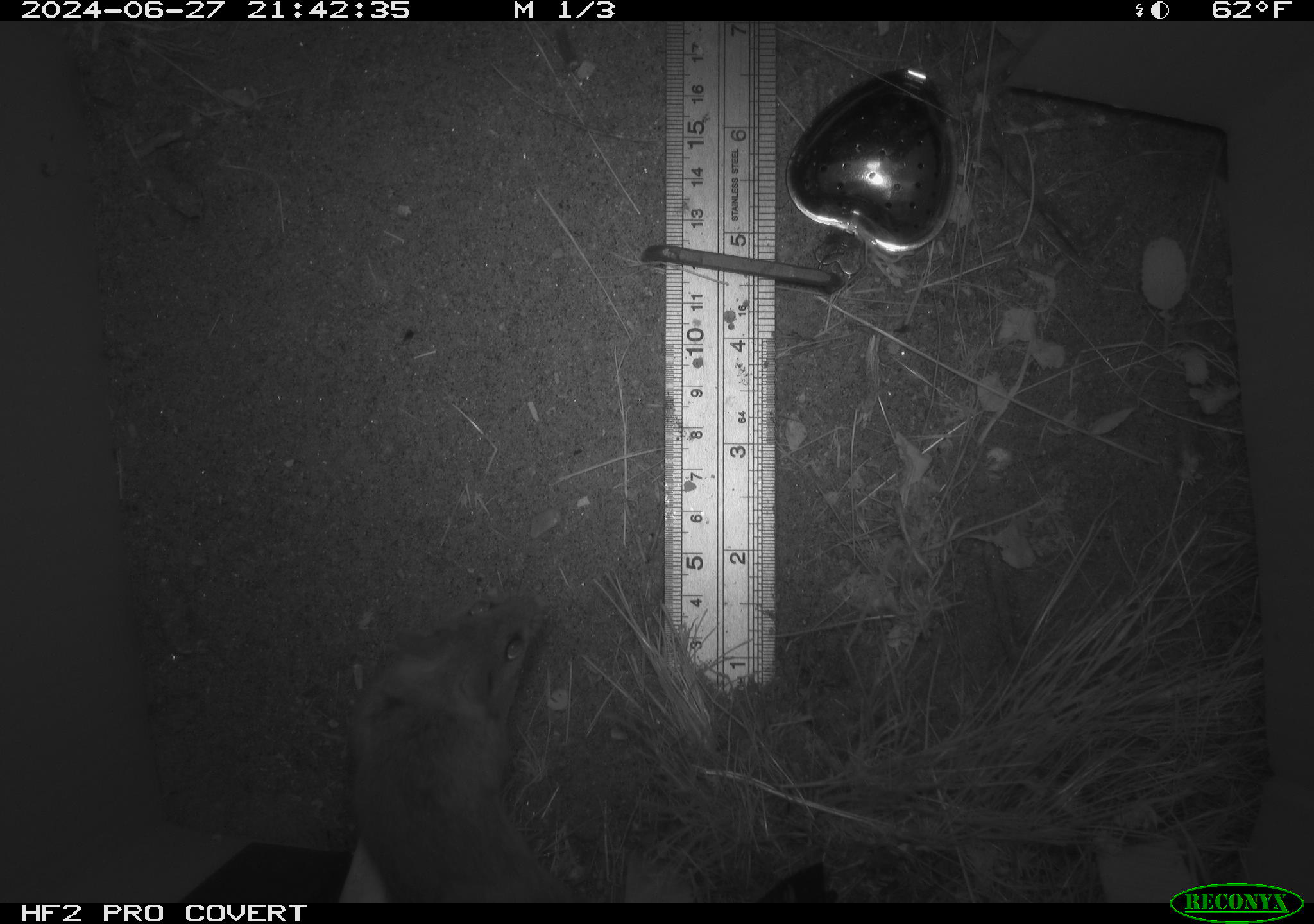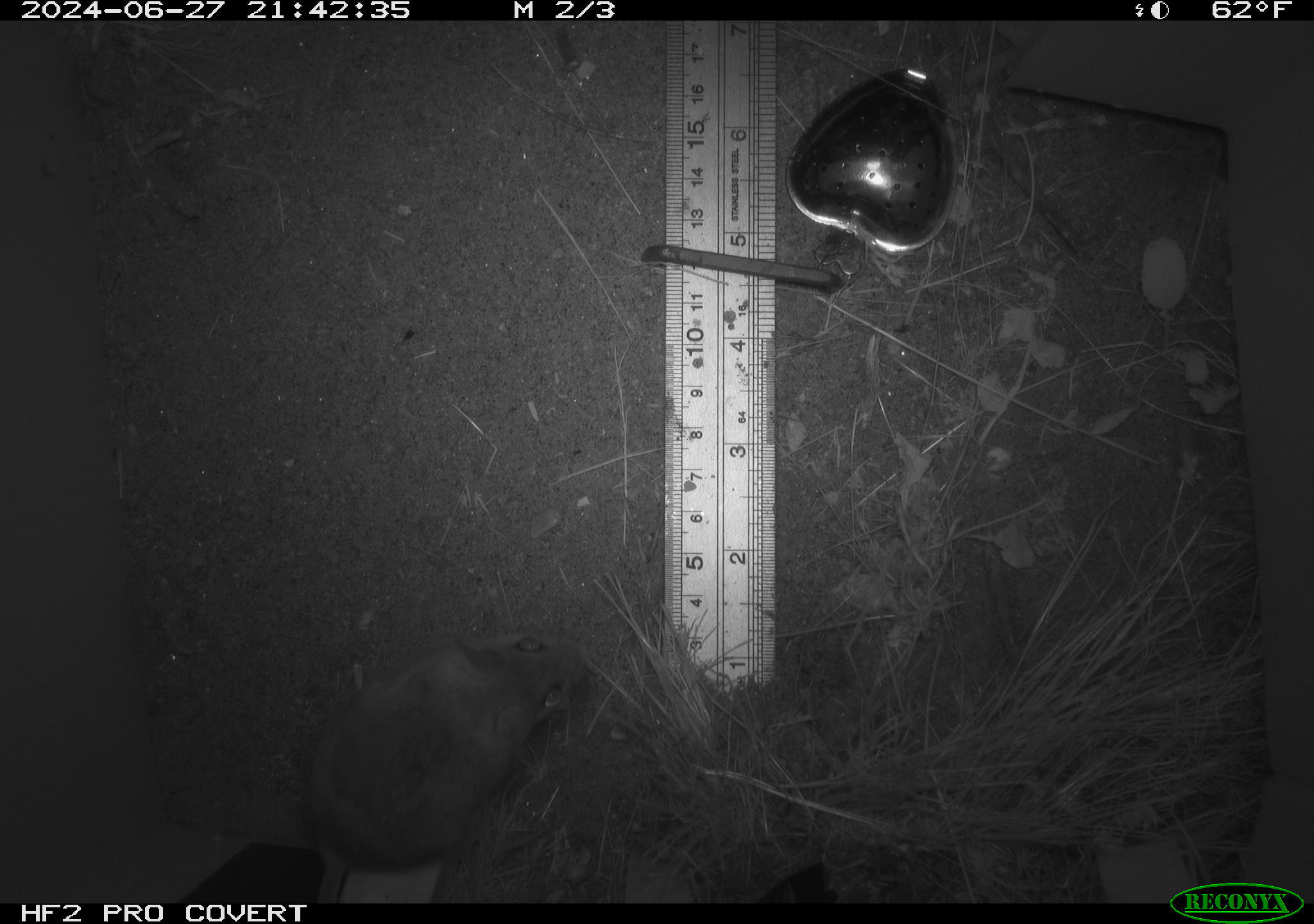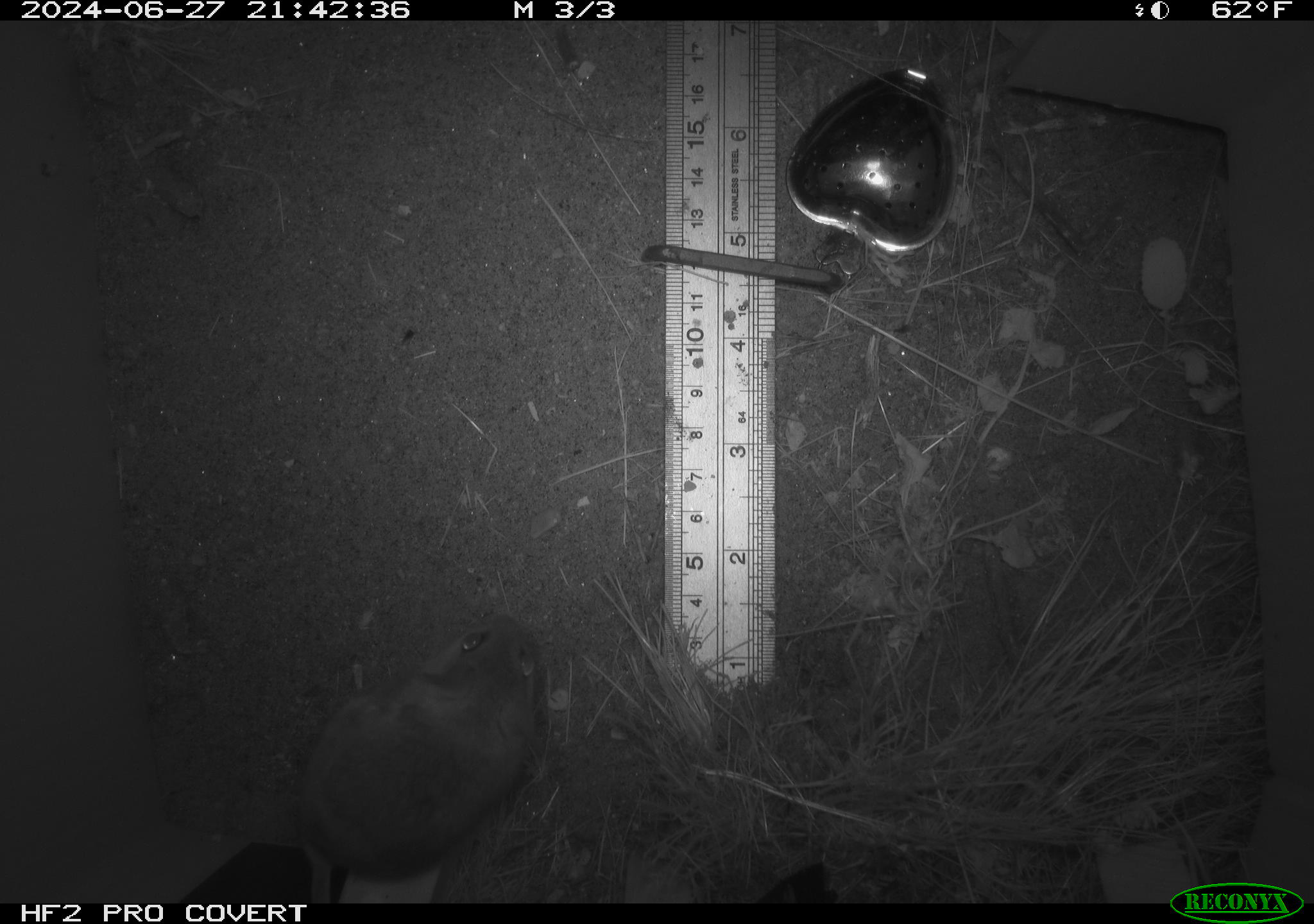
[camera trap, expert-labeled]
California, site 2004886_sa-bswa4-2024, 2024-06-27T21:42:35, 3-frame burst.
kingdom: Animalia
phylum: Chordata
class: Mammalia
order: Rodentia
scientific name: Rodentia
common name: rodent